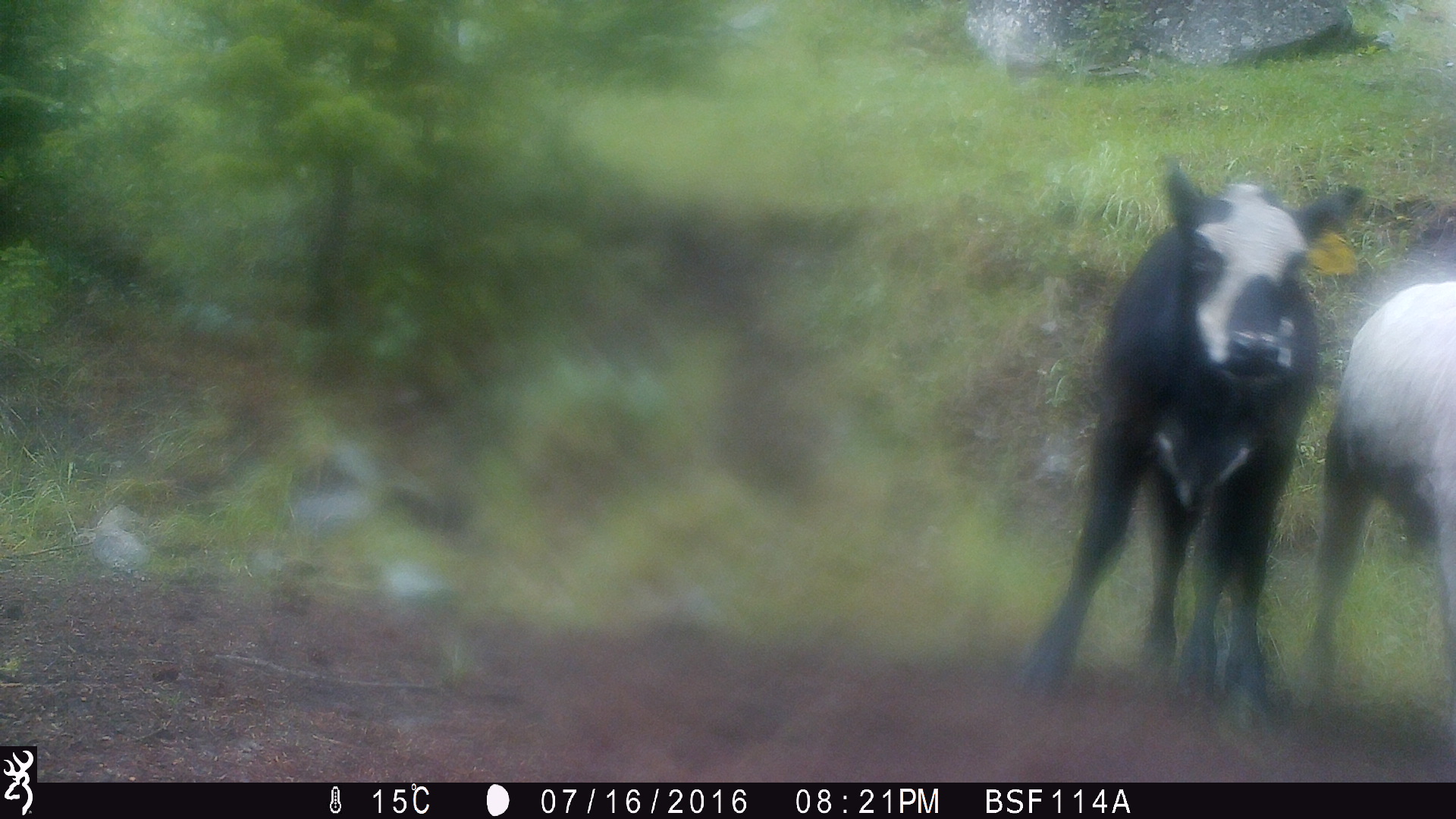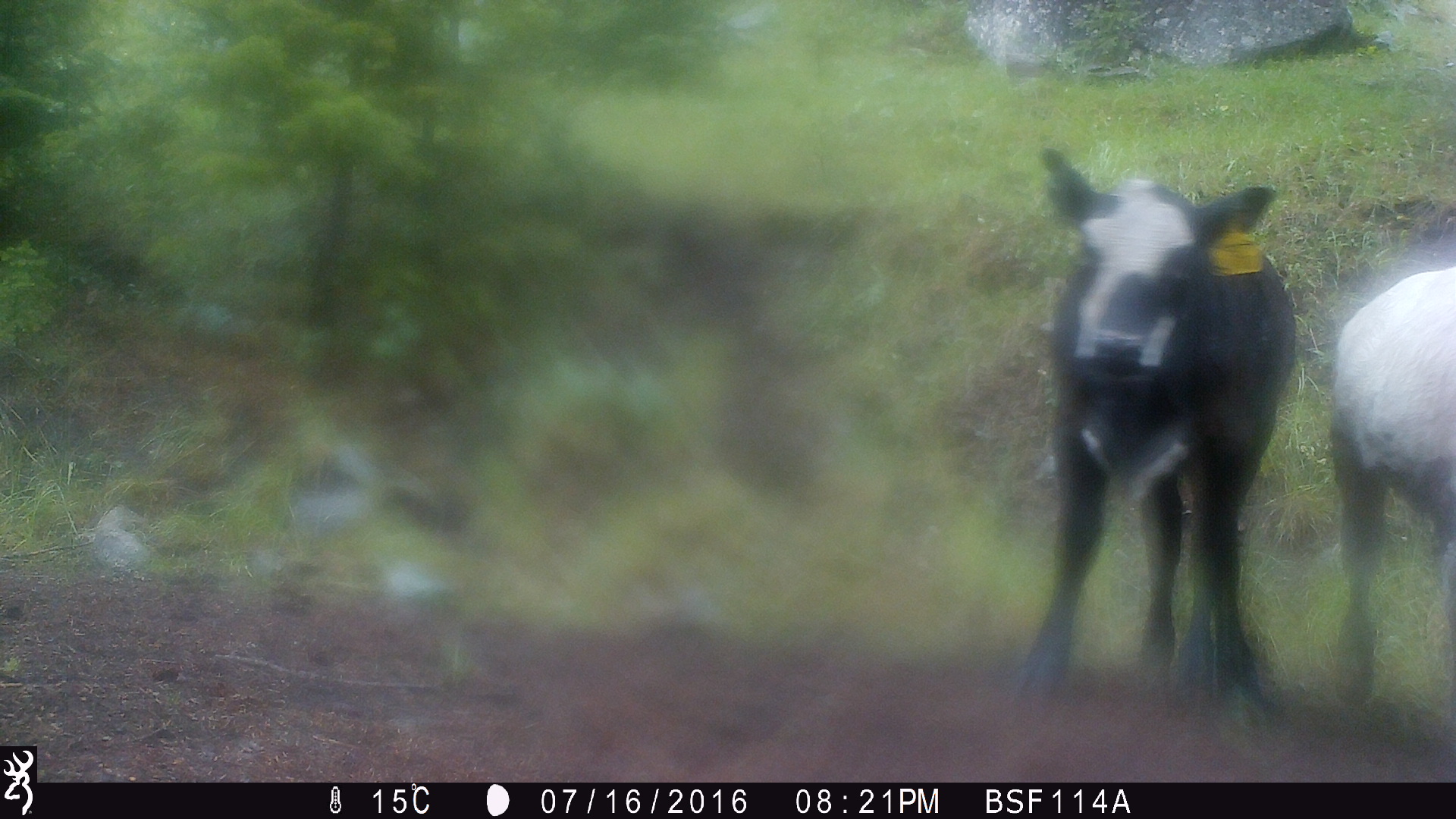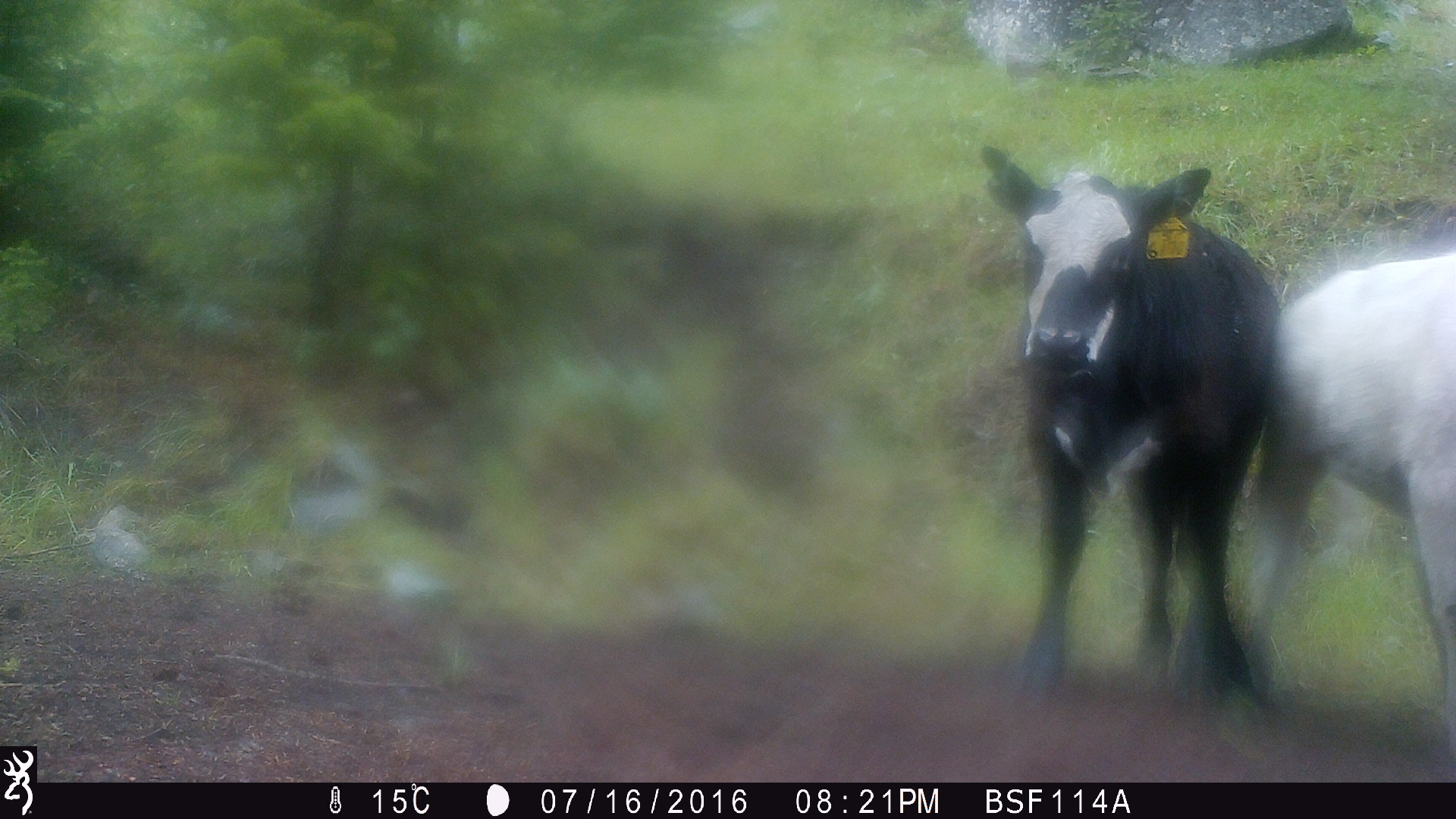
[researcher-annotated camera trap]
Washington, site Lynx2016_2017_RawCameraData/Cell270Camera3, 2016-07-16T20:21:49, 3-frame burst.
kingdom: Animalia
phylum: Chordata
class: Mammalia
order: Artiodactyla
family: Bovidae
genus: Bos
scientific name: Bos taurus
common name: domestic cattle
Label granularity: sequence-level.